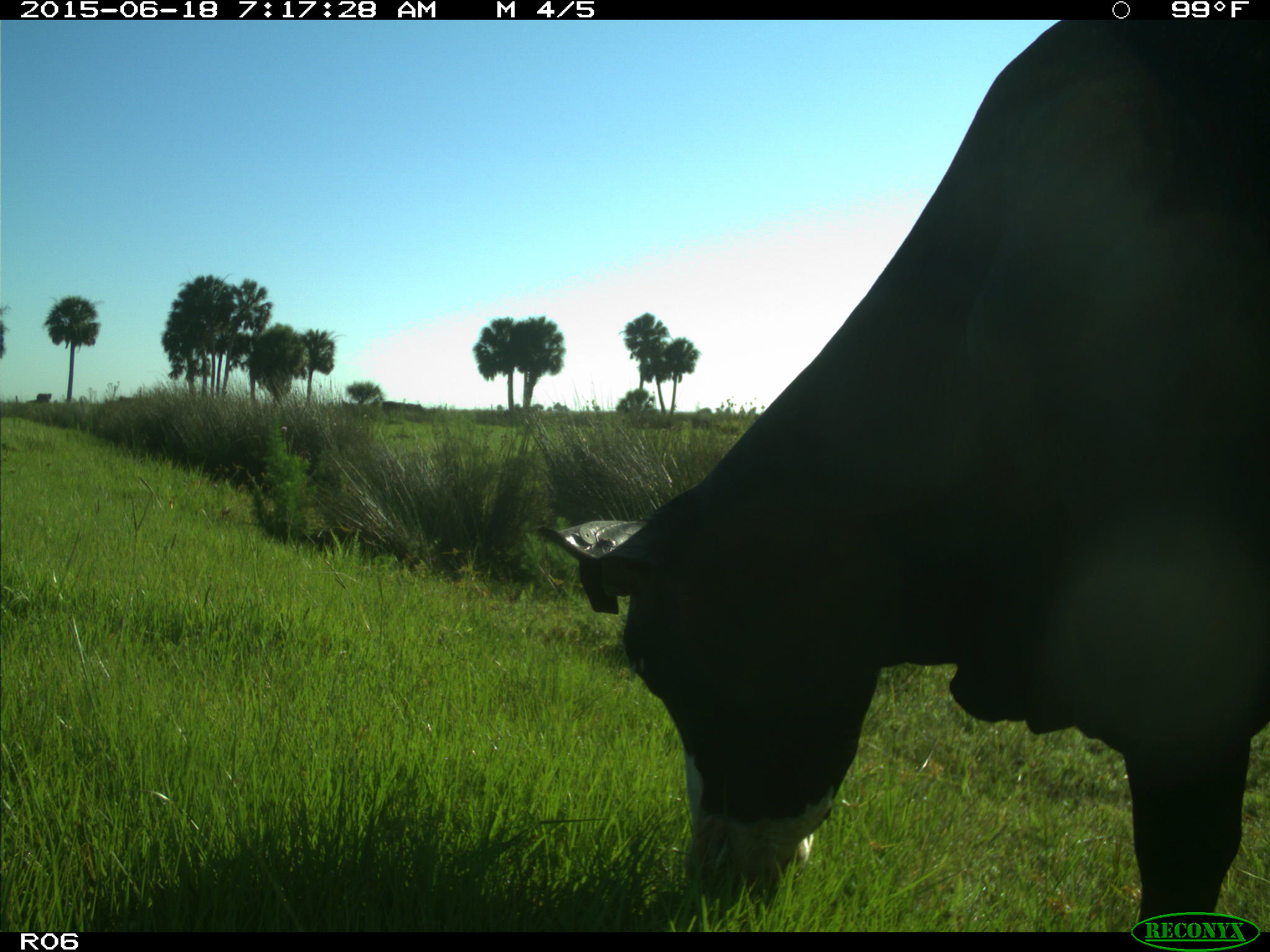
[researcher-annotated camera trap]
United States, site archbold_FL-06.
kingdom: Animalia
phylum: Chordata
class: Mammalia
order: Artiodactyla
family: Bovidae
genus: Bos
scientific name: Bos taurus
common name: domestic cow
Bos taurus (domestic cow).